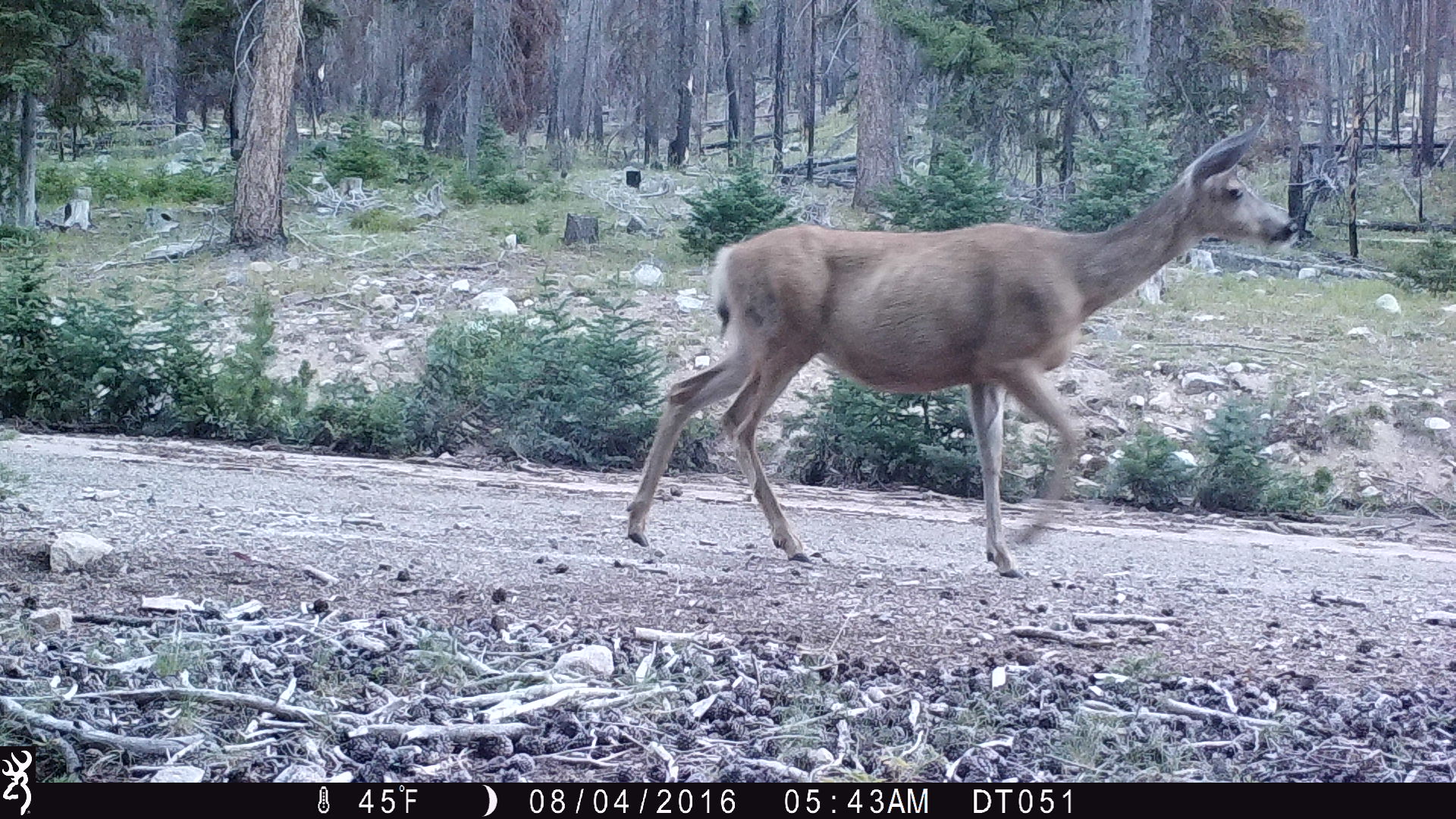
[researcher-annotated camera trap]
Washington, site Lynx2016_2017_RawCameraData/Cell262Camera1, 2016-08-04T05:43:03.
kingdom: Animalia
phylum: Chordata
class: Mammalia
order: Artiodactyla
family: Cervidae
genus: Odocoileus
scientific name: Odocoileus hemionus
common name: mule deer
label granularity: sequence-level